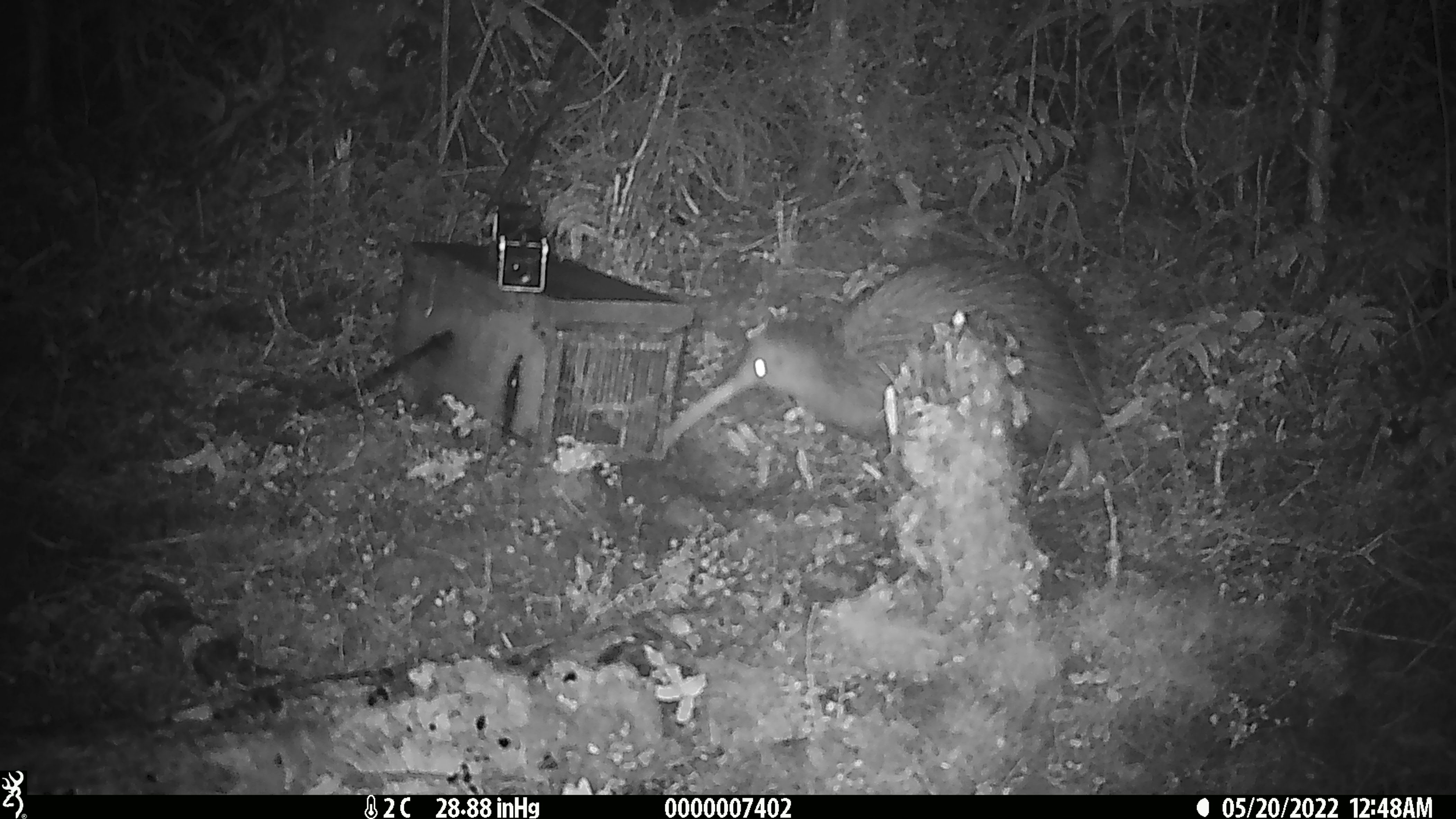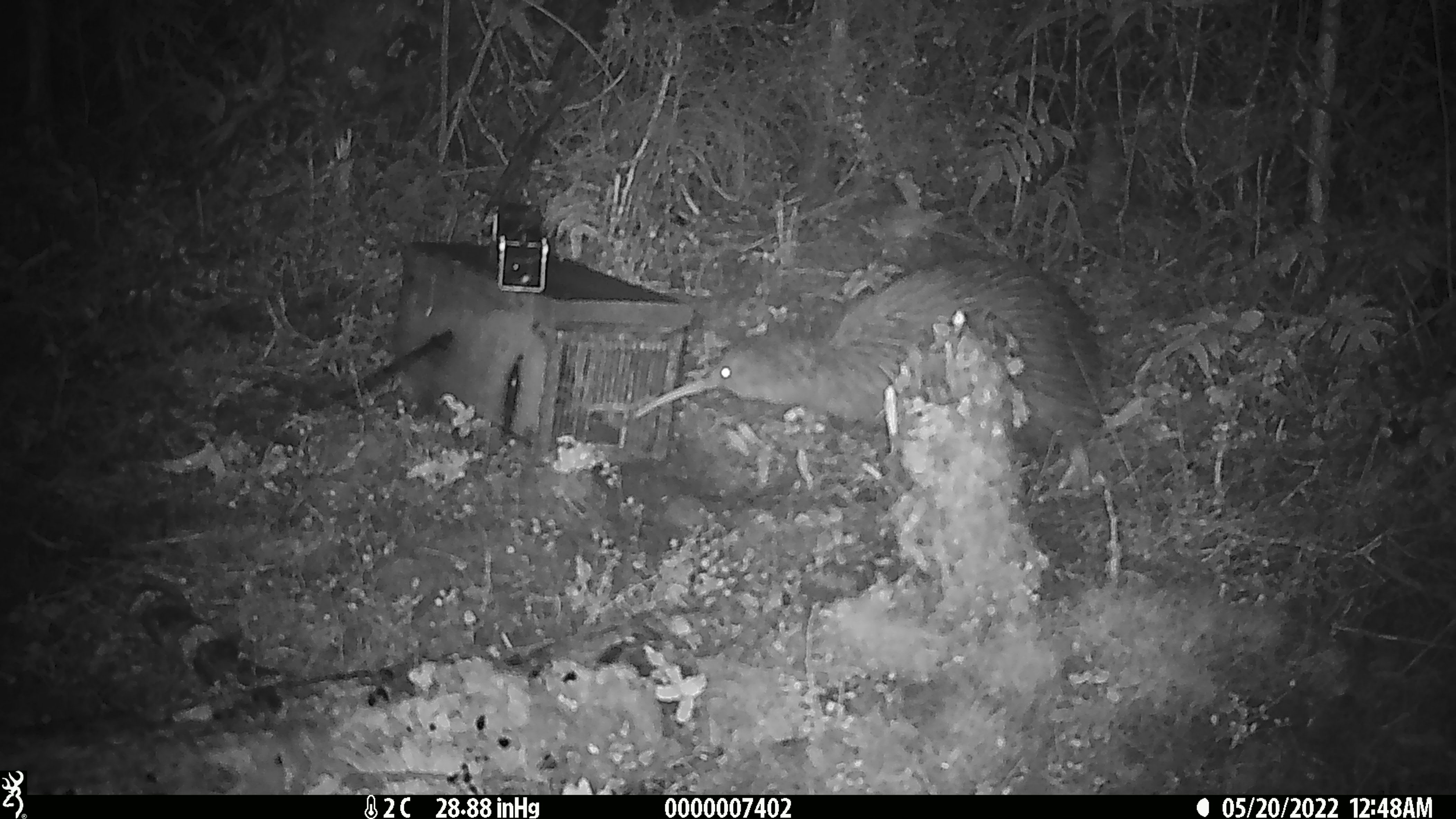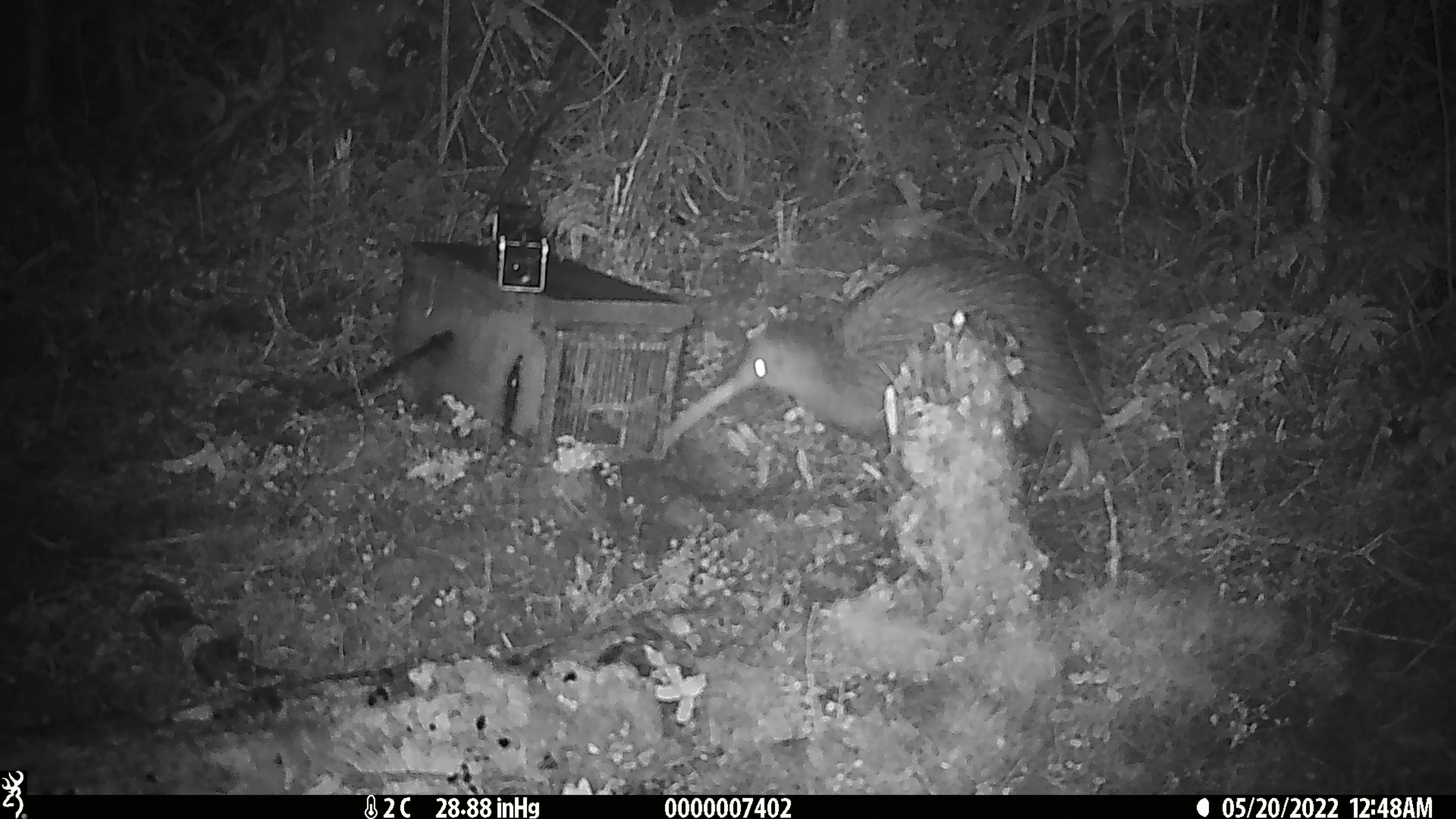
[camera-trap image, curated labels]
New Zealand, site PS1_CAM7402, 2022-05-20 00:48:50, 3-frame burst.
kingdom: Animalia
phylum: Chordata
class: Aves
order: Apterygiformes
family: Apterygidae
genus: Apteryx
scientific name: Apteryx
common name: kiwi